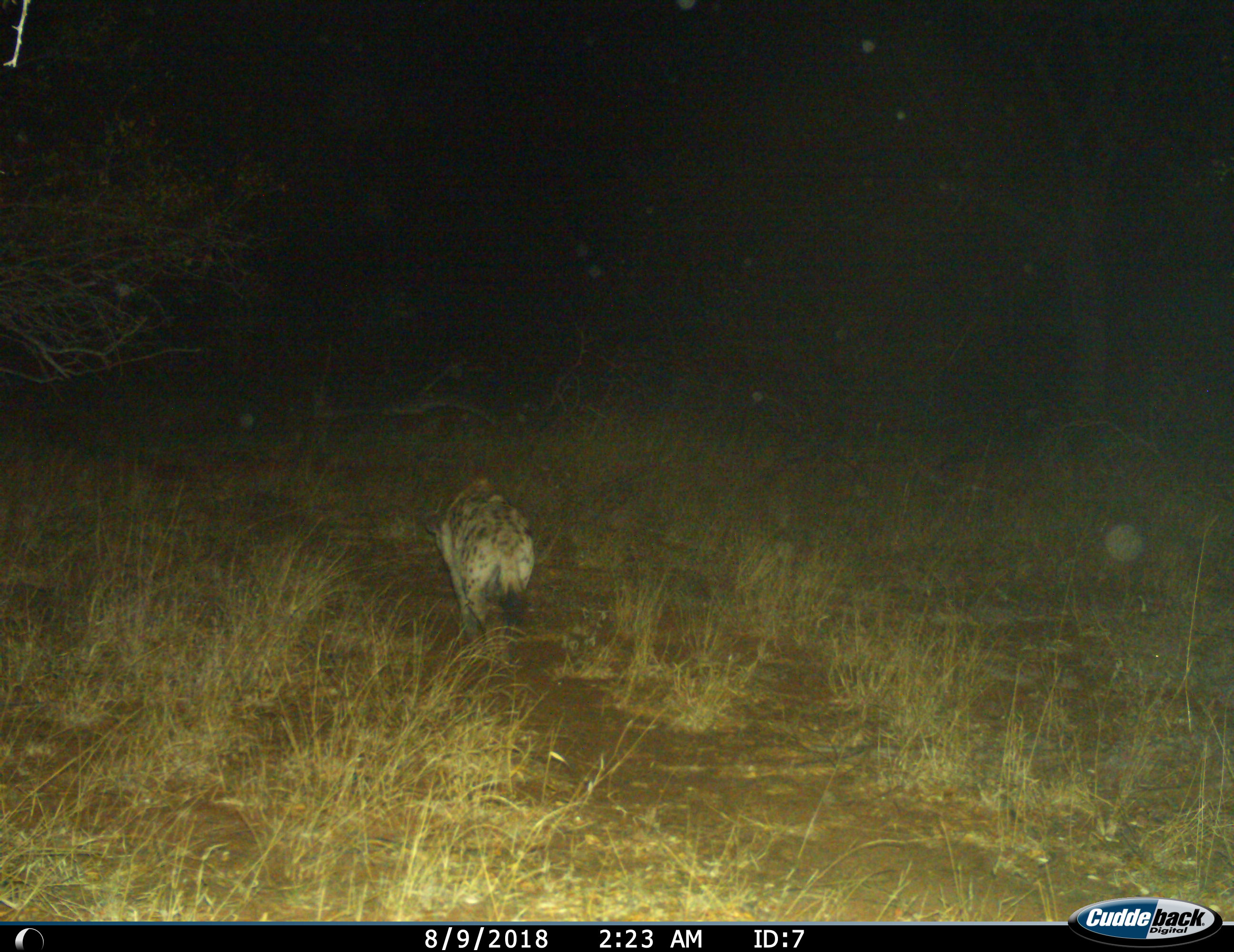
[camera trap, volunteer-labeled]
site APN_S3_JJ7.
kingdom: Animalia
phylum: Chordata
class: Mammalia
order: Carnivora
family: Hyaenidae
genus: Crocuta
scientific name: Crocuta crocuta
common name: spotted hyena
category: hyenaspotted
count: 1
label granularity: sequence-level